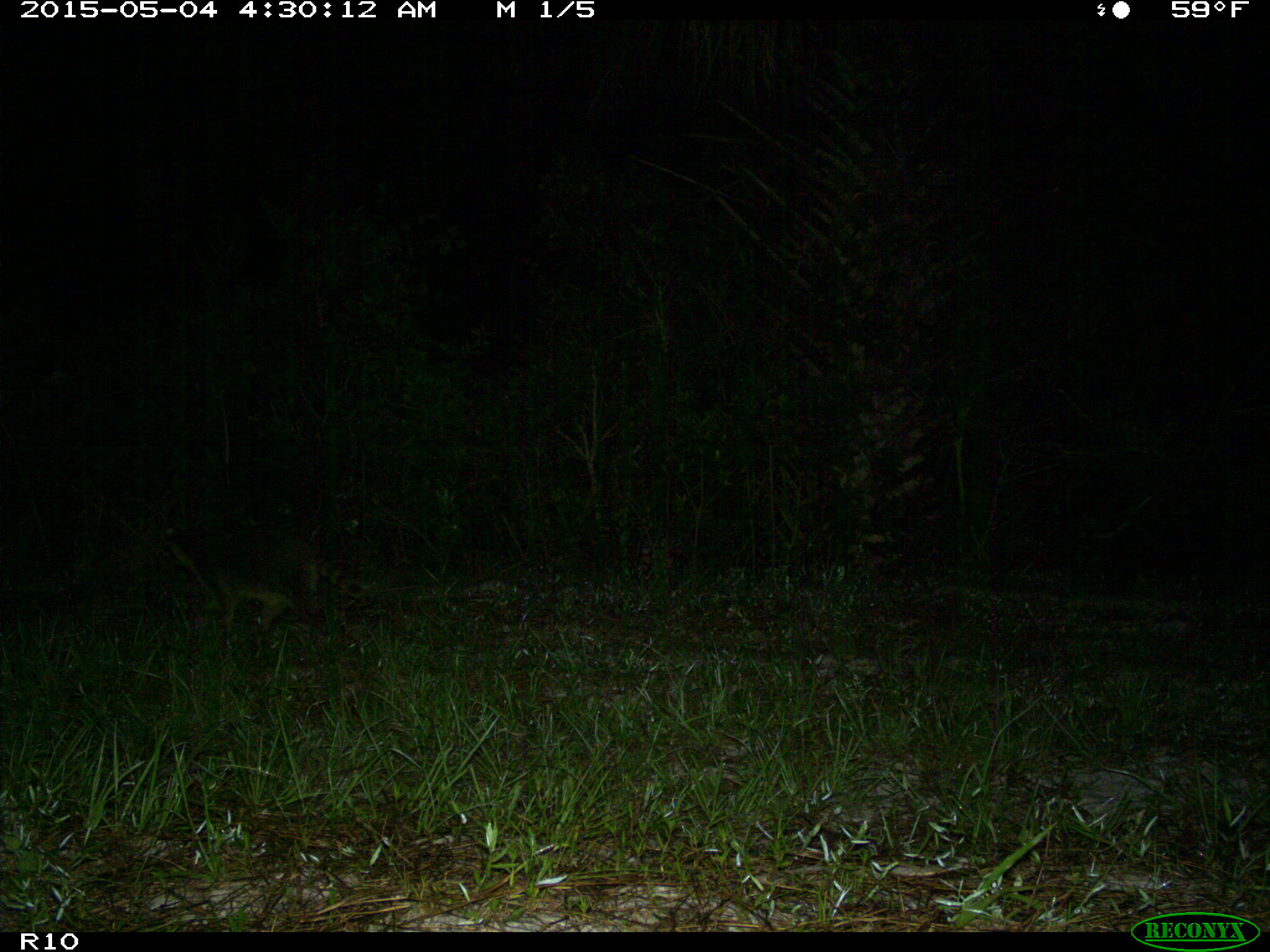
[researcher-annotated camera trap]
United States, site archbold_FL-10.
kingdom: Animalia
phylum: Chordata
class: Mammalia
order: Carnivora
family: Procyonidae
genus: Procyon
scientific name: Procyon lotor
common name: common raccoon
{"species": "Procyon lotor (common raccoon)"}